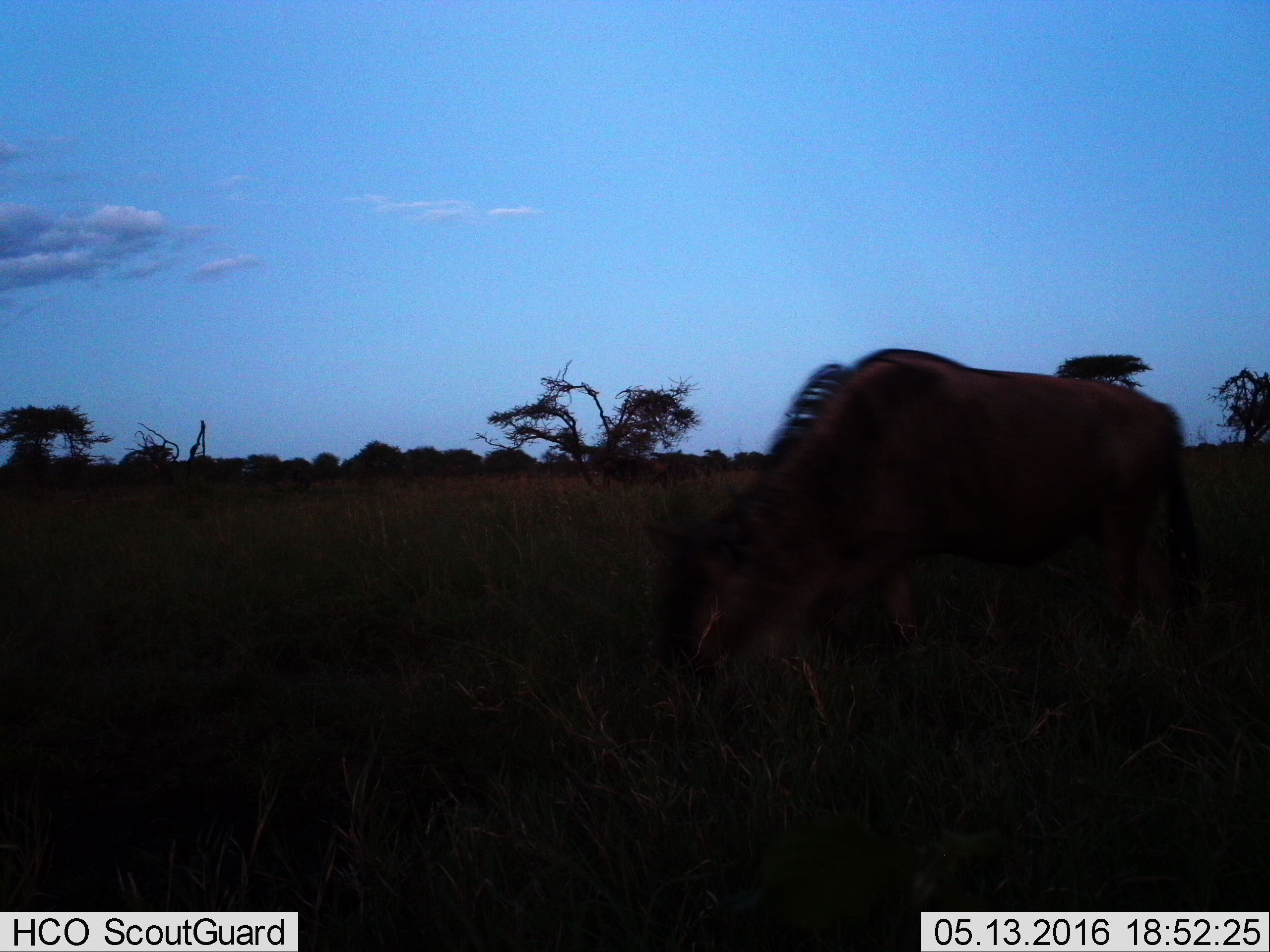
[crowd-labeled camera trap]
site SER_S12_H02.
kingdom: Animalia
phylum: Chordata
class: Mammalia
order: Artiodactyla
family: Bovidae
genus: Connochaetes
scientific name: Connochaetes taurinus taurinus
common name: blue wildebeest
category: wildebeestblue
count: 1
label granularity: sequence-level